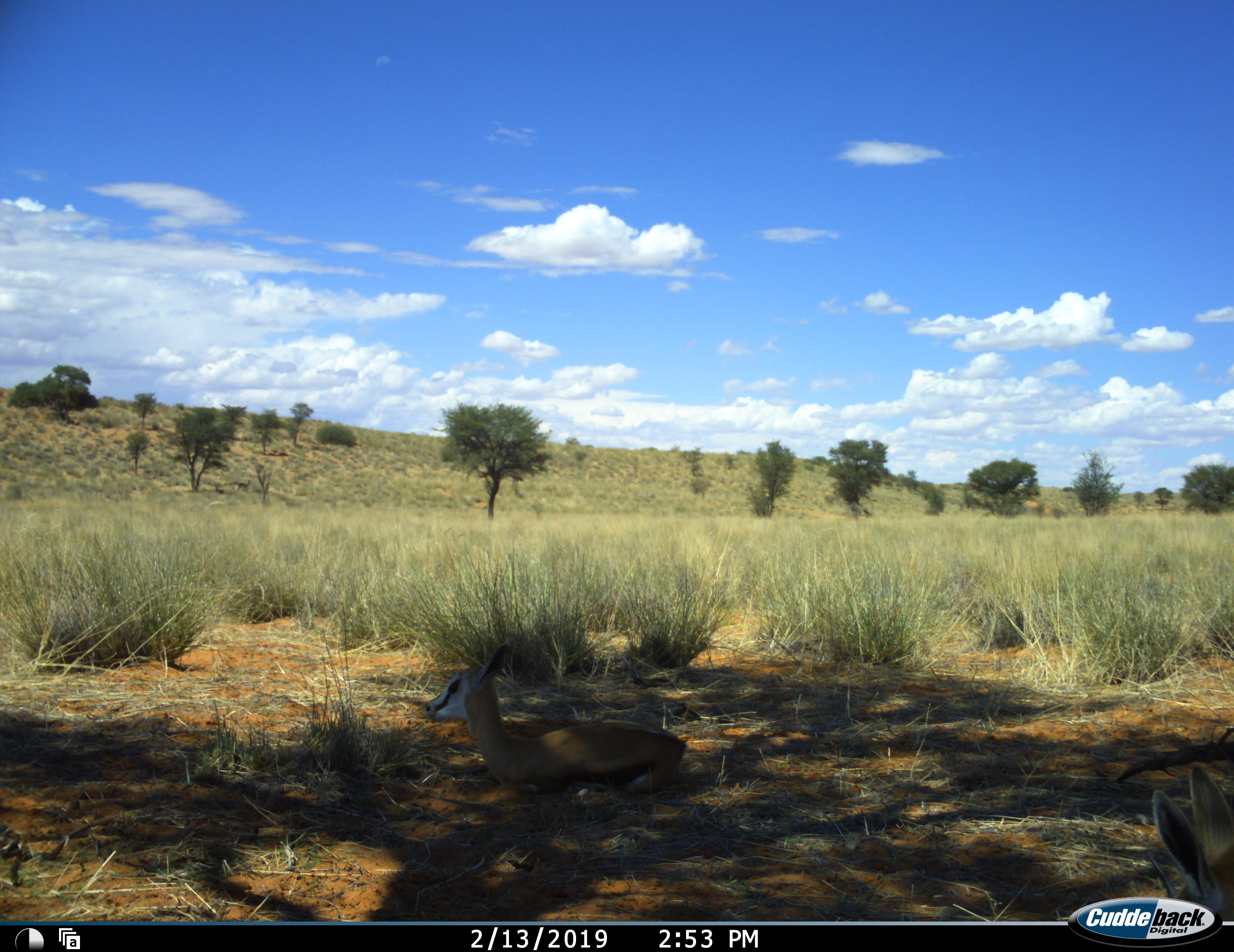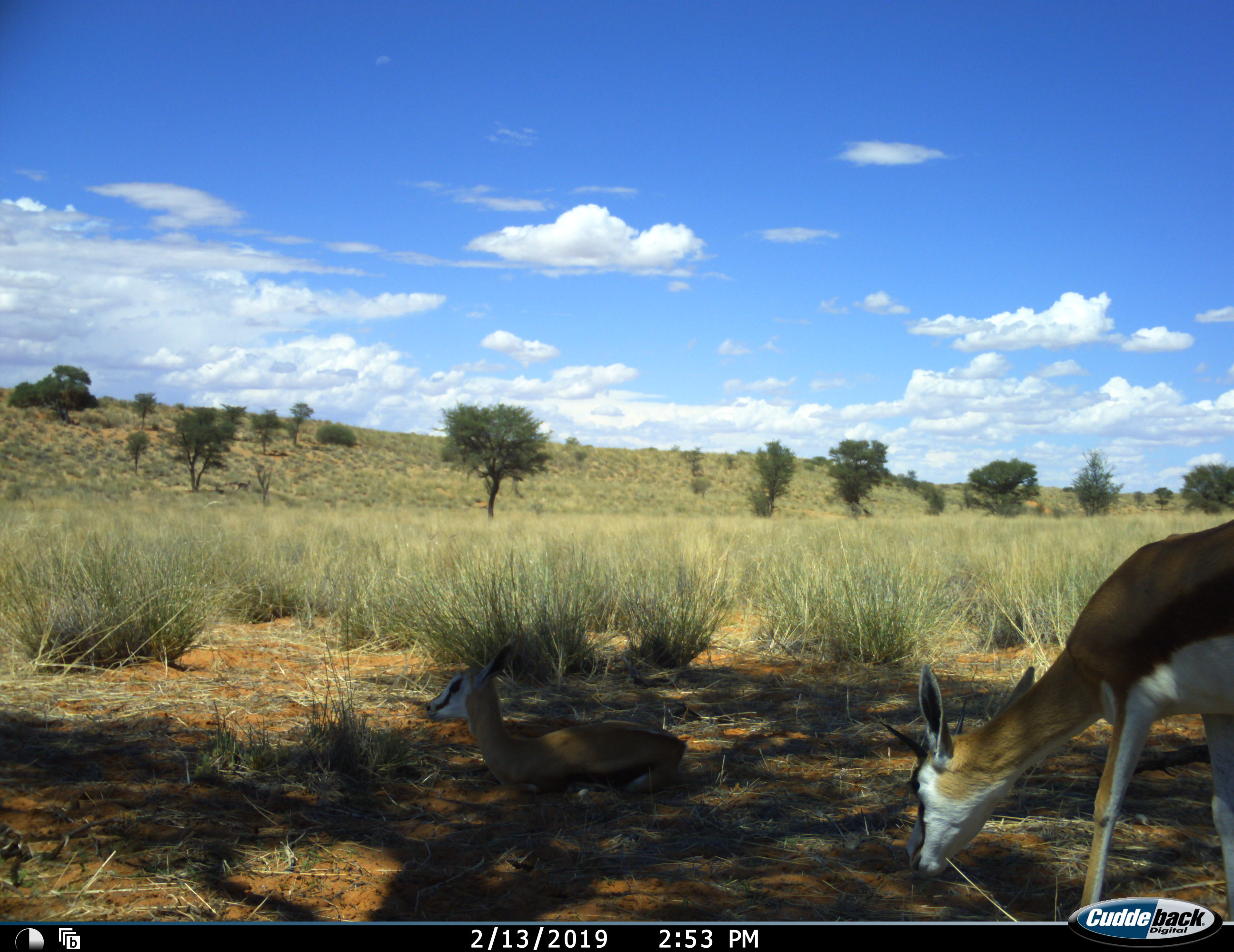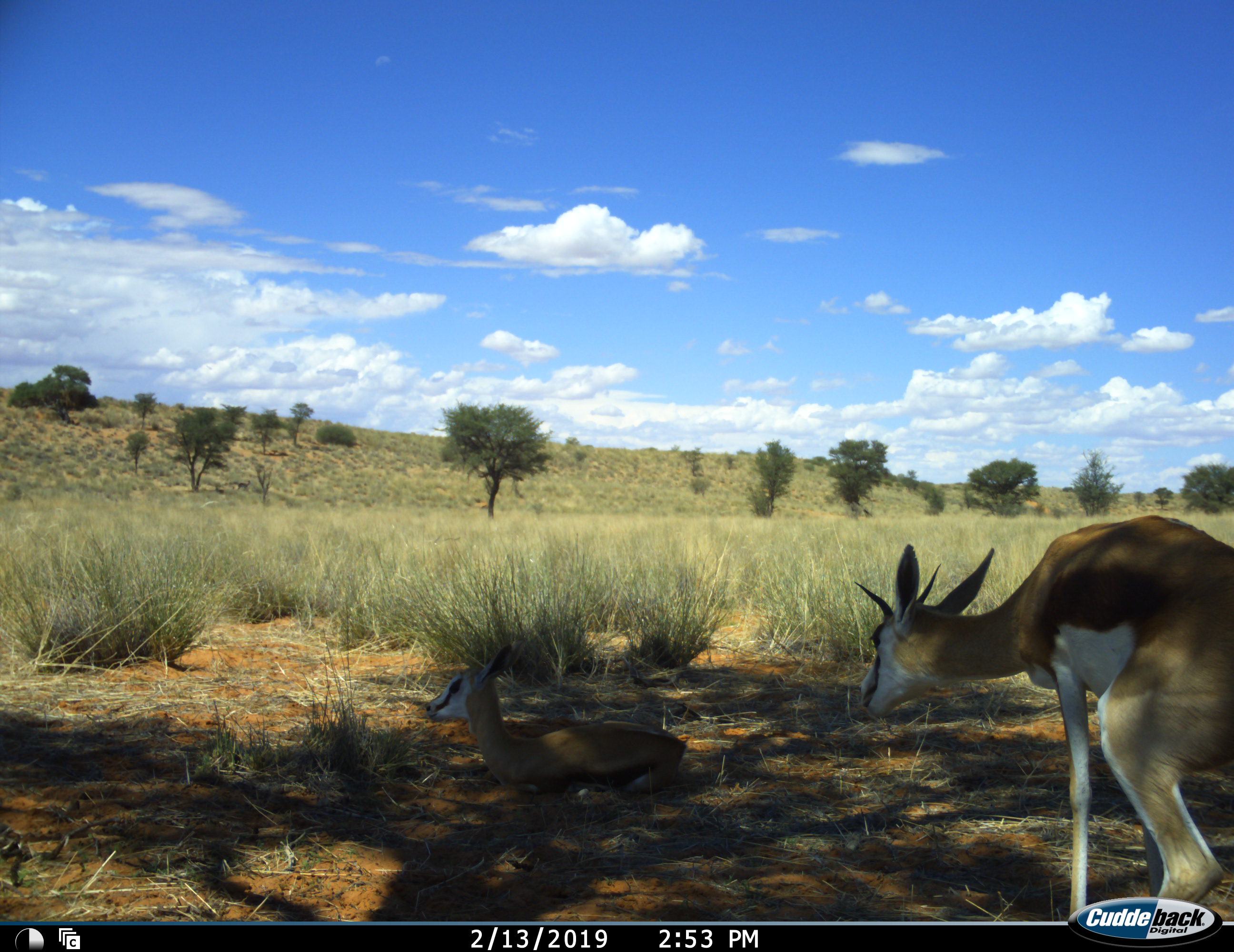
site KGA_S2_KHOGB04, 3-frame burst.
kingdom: Animalia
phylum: Chordata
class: Mammalia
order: Artiodactyla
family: Bovidae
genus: Antidorcas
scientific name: Antidorcas marsupialis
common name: springbok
Springbok (Antidorcas marsupialis), count 2. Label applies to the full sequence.